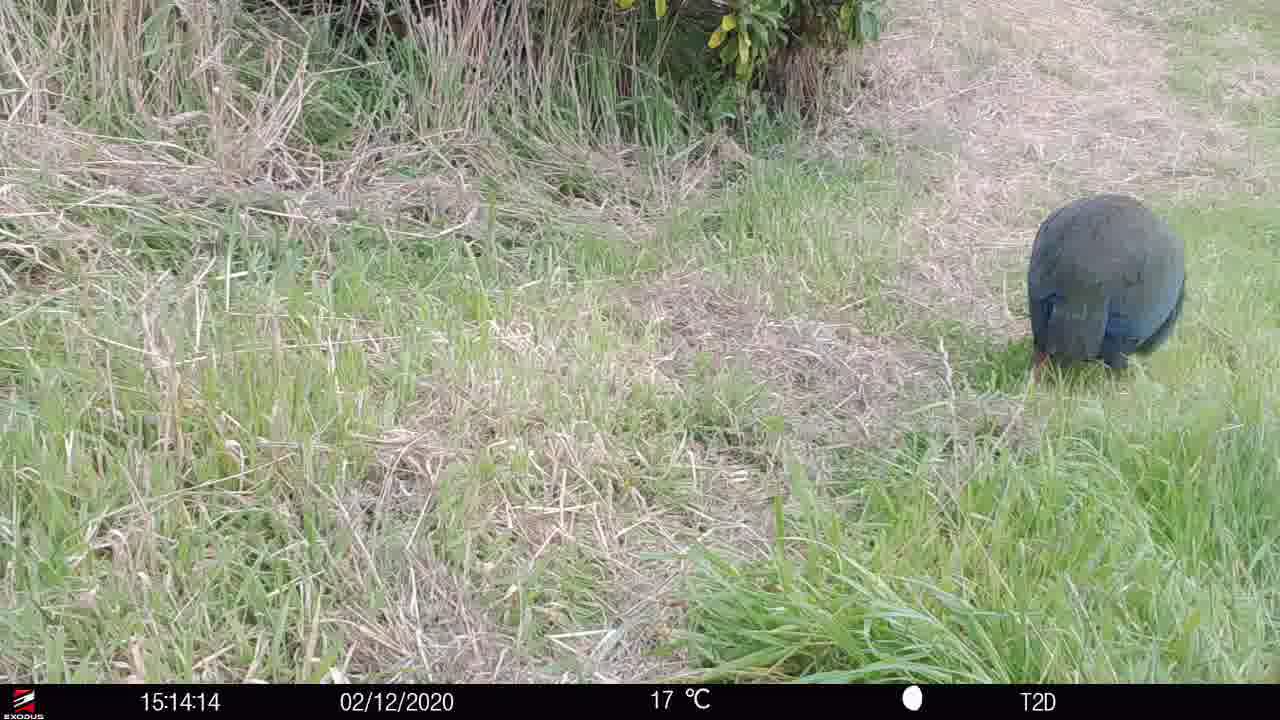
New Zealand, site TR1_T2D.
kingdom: Animalia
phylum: Chordata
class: Aves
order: Gruiformes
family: Rallidae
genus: Porphyrio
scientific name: Porphyrio mantelli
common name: takahe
Takahe (Porphyrio mantelli).